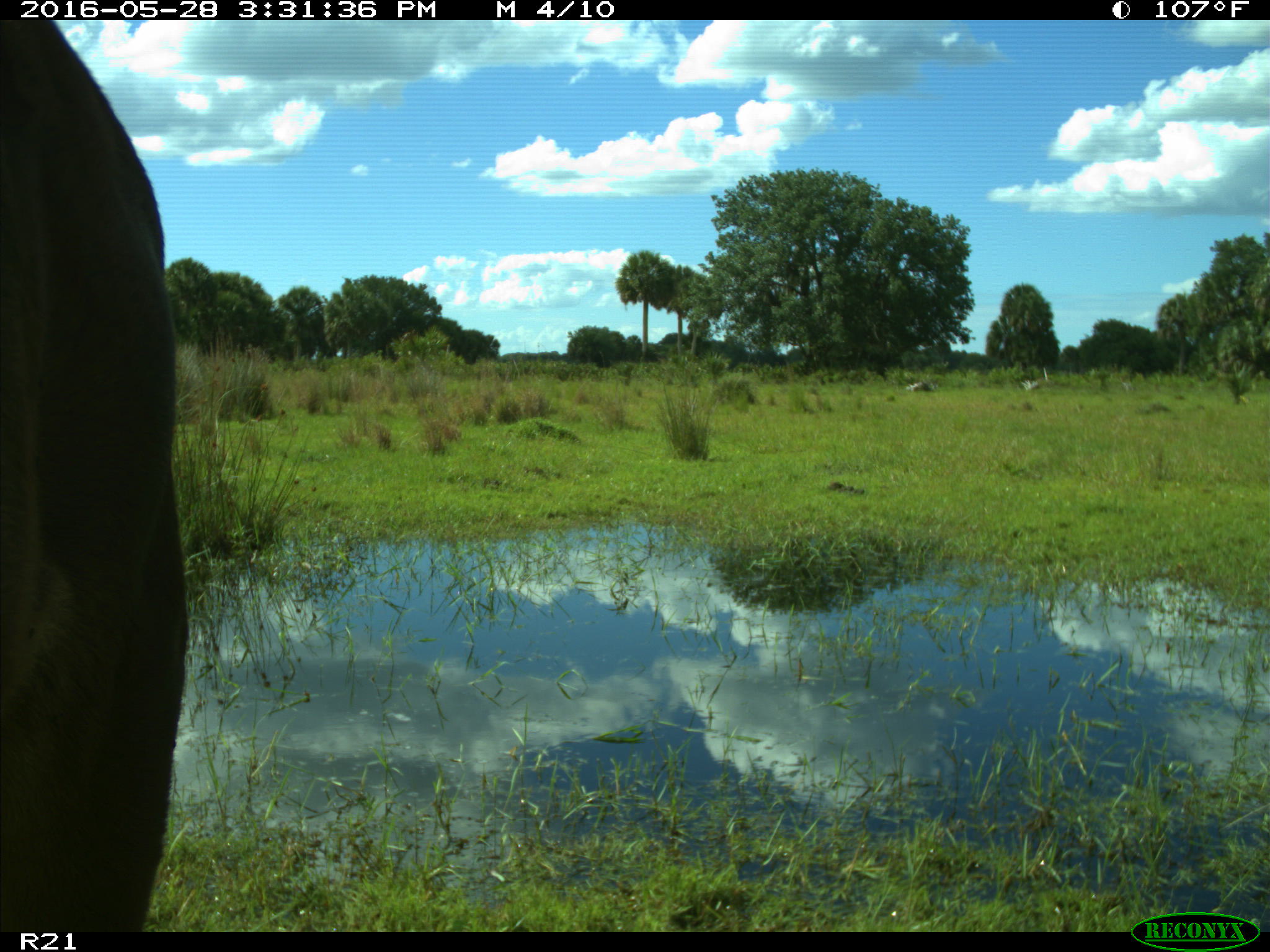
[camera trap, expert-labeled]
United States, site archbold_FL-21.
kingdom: Animalia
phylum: Chordata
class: Mammalia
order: Artiodactyla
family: Bovidae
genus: Bos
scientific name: Bos taurus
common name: domestic cow